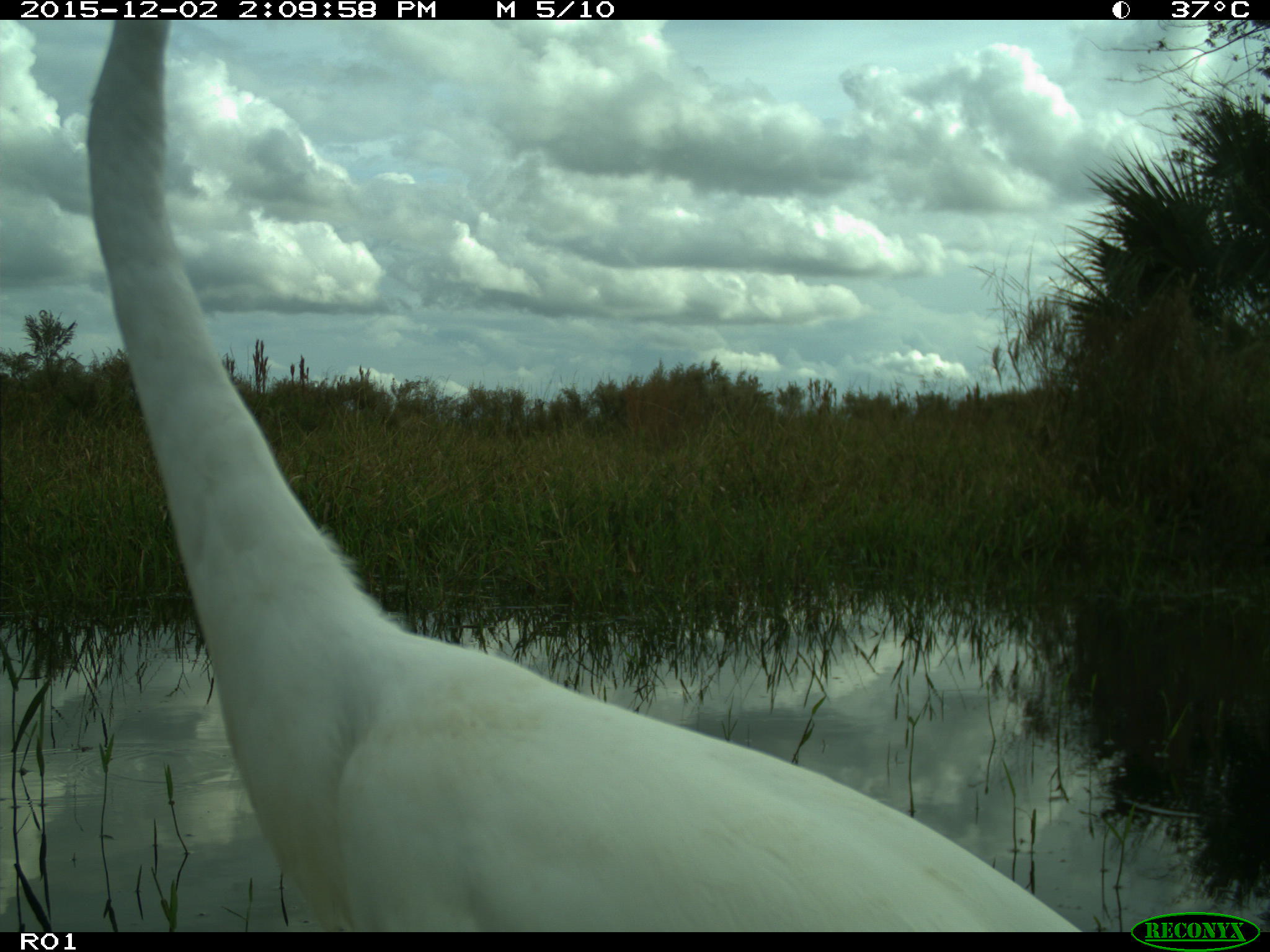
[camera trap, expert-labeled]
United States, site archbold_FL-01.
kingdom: Animalia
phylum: Chordata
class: Aves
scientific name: Aves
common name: birds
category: unidentified bird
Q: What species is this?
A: Unidentified bird (birds) (Aves).